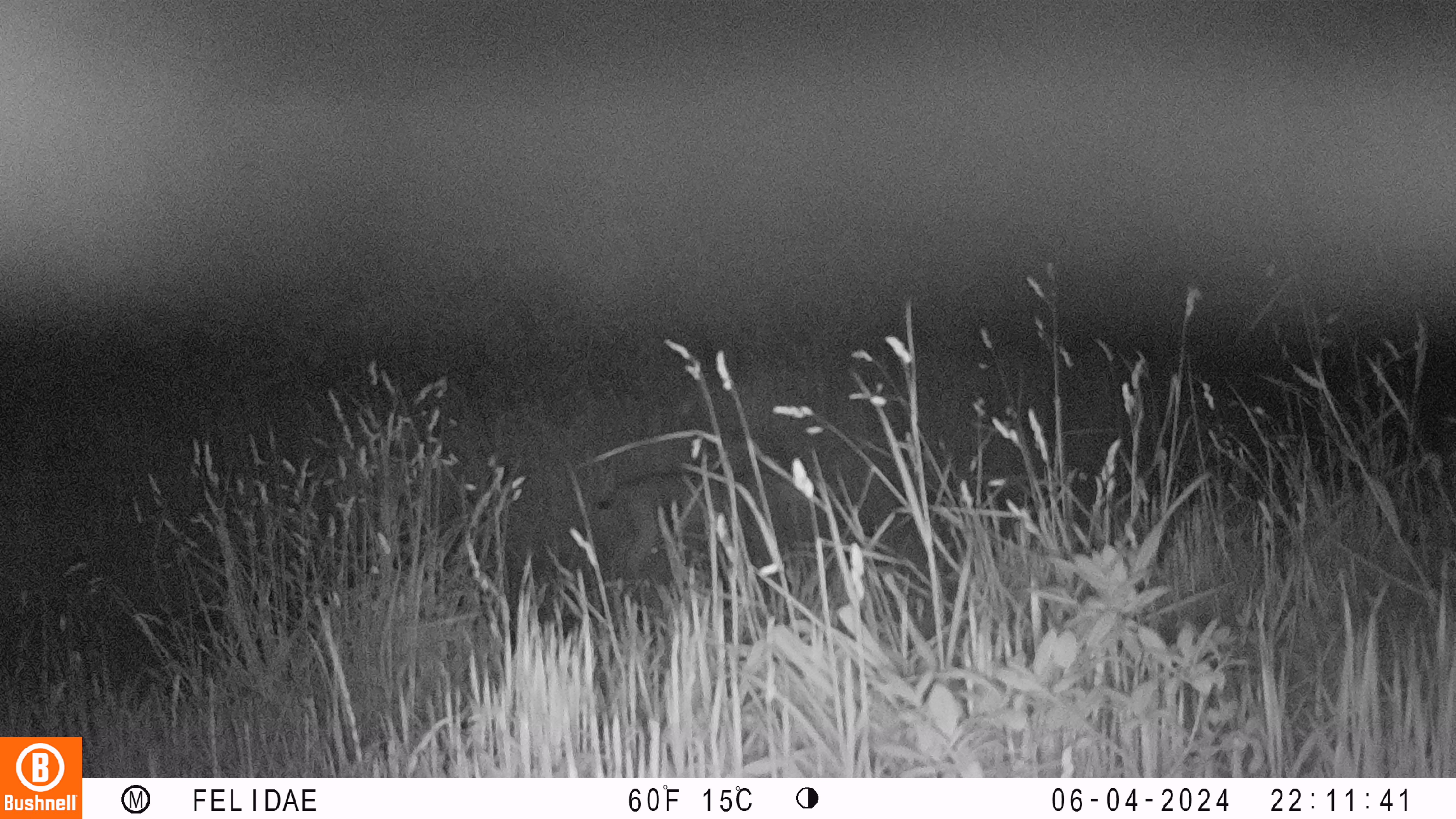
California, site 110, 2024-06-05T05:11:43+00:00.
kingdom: Animalia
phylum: Chordata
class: Mammalia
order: Carnivora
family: Felidae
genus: Lynx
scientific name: Lynx rufus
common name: bobcat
Bobcat (Lynx rufus).